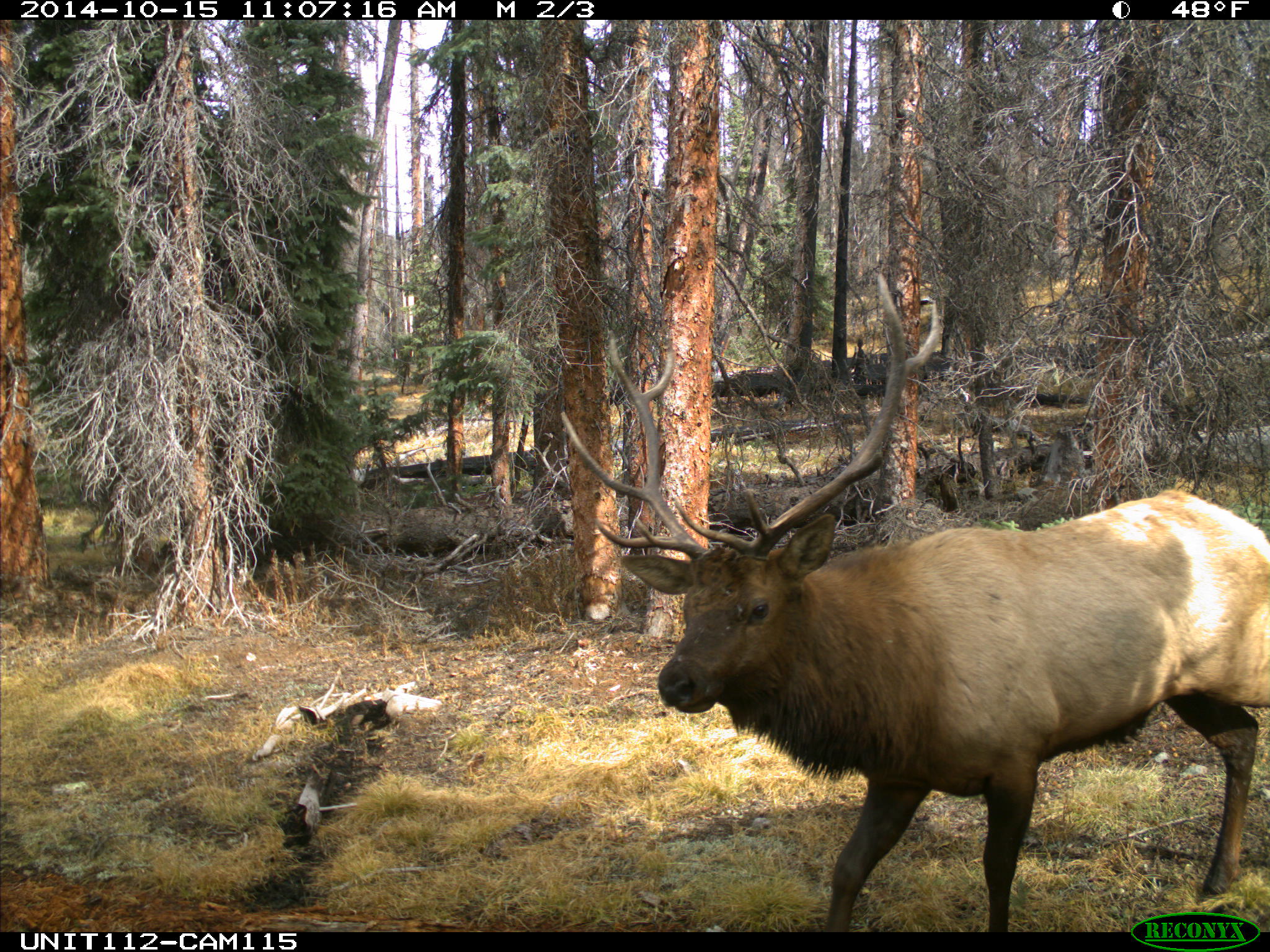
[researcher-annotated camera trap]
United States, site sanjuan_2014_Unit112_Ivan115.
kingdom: Animalia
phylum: Chordata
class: Mammalia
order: Artiodactyla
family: Cervidae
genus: Cervus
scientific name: Cervus elaphus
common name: red deer